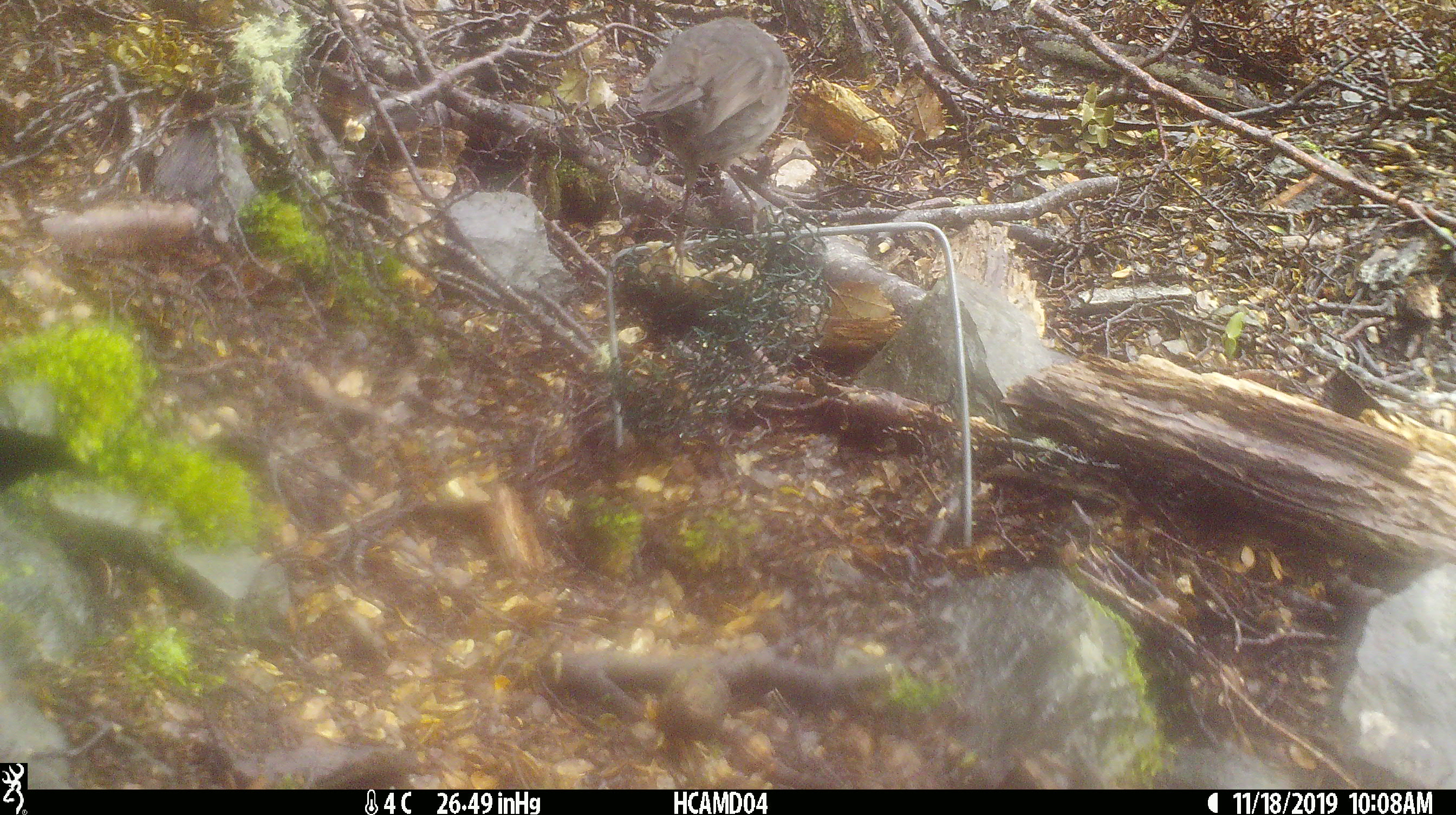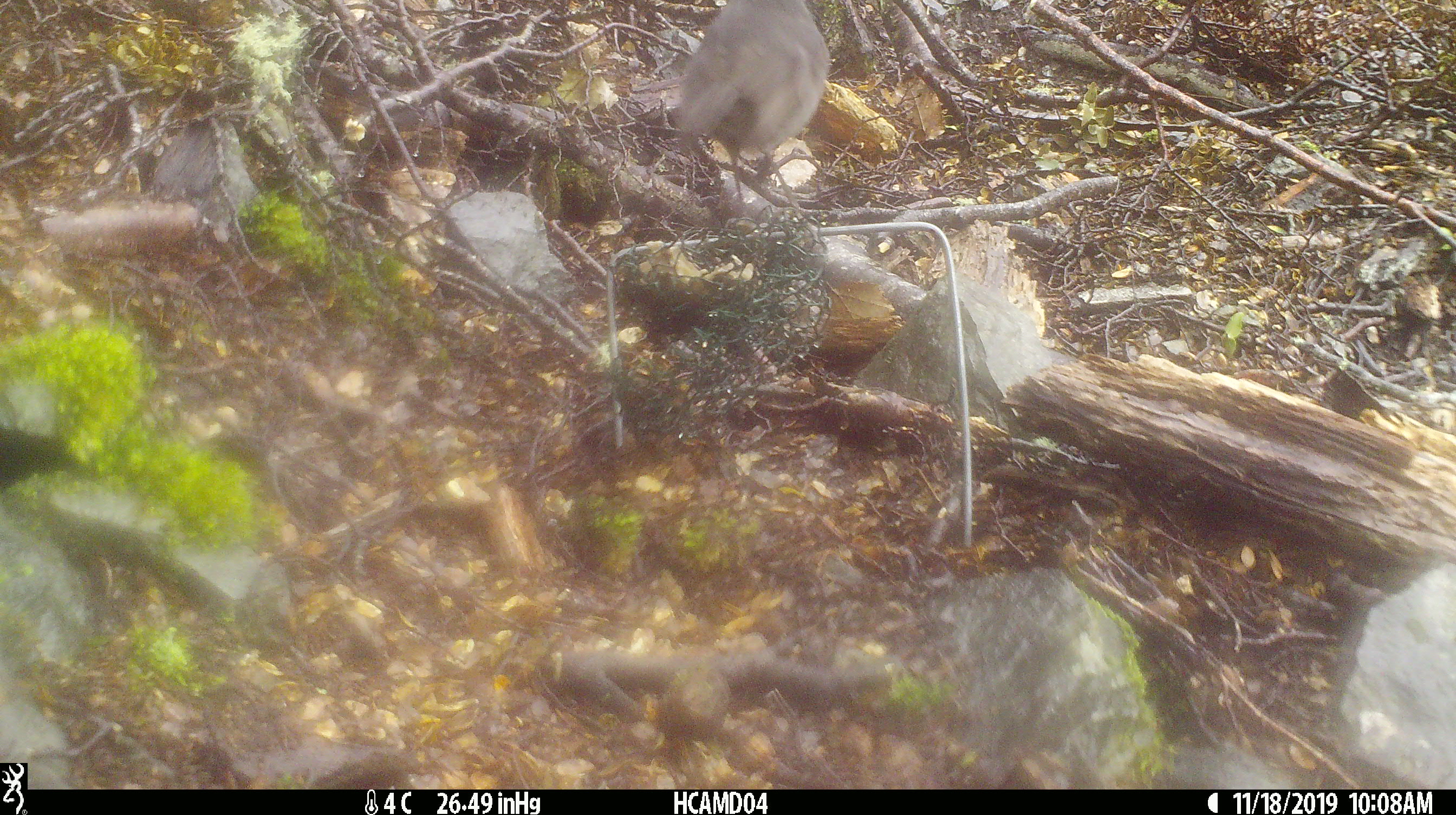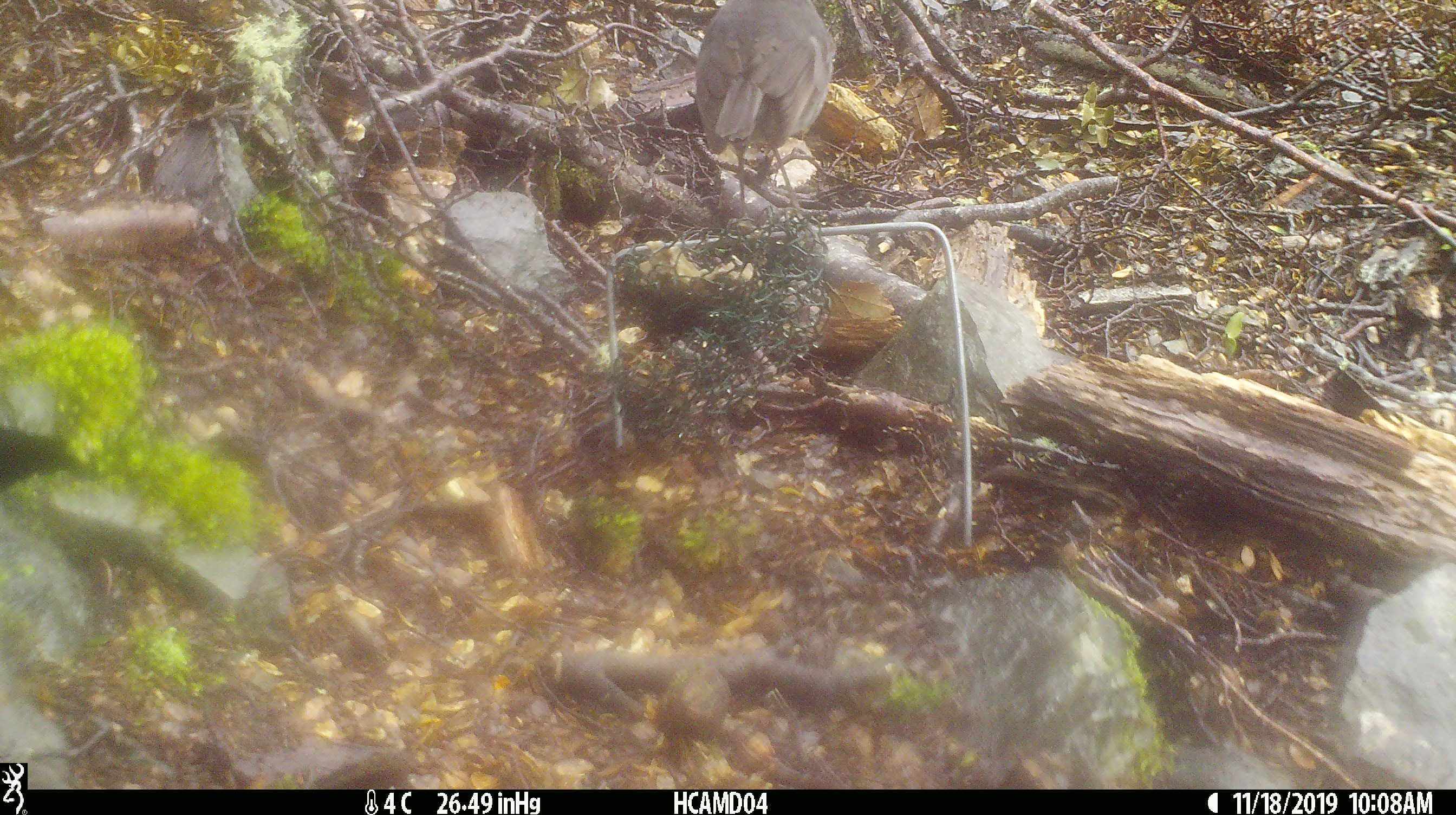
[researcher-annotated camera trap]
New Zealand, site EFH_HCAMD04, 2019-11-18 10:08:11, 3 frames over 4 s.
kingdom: Animalia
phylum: Chordata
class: Aves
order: Passeriformes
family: Petroicidae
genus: Petroica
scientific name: Petroica australis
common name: new zealand robin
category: robin